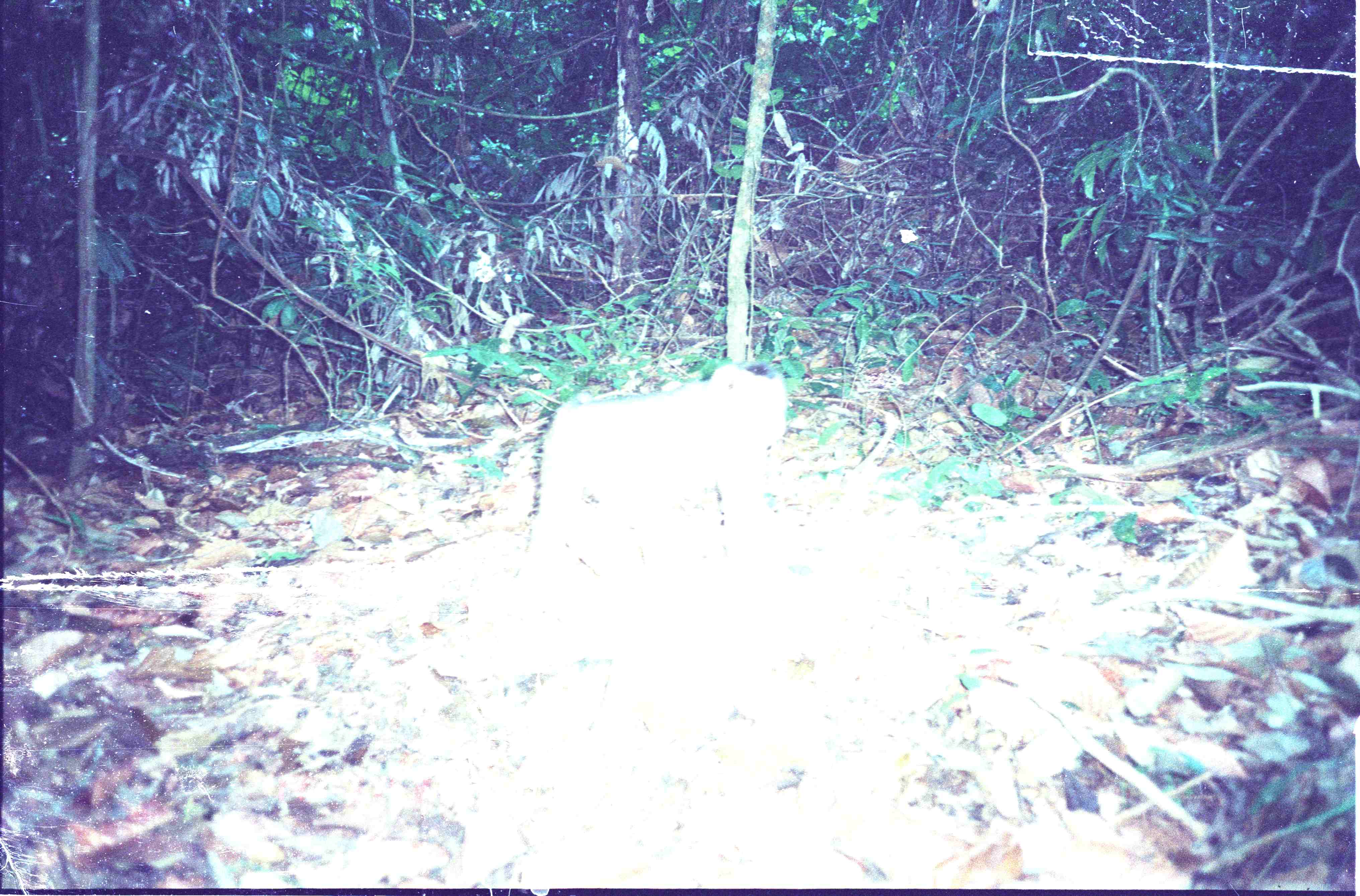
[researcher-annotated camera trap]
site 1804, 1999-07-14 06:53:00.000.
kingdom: Animalia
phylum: Chordata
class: Mammalia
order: Primates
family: Cercopithecidae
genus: Macaca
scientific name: Macaca nemestrina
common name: southern pig-tailed macaque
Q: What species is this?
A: Macaca nemestrina (southern pig-tailed macaque).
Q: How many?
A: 1.